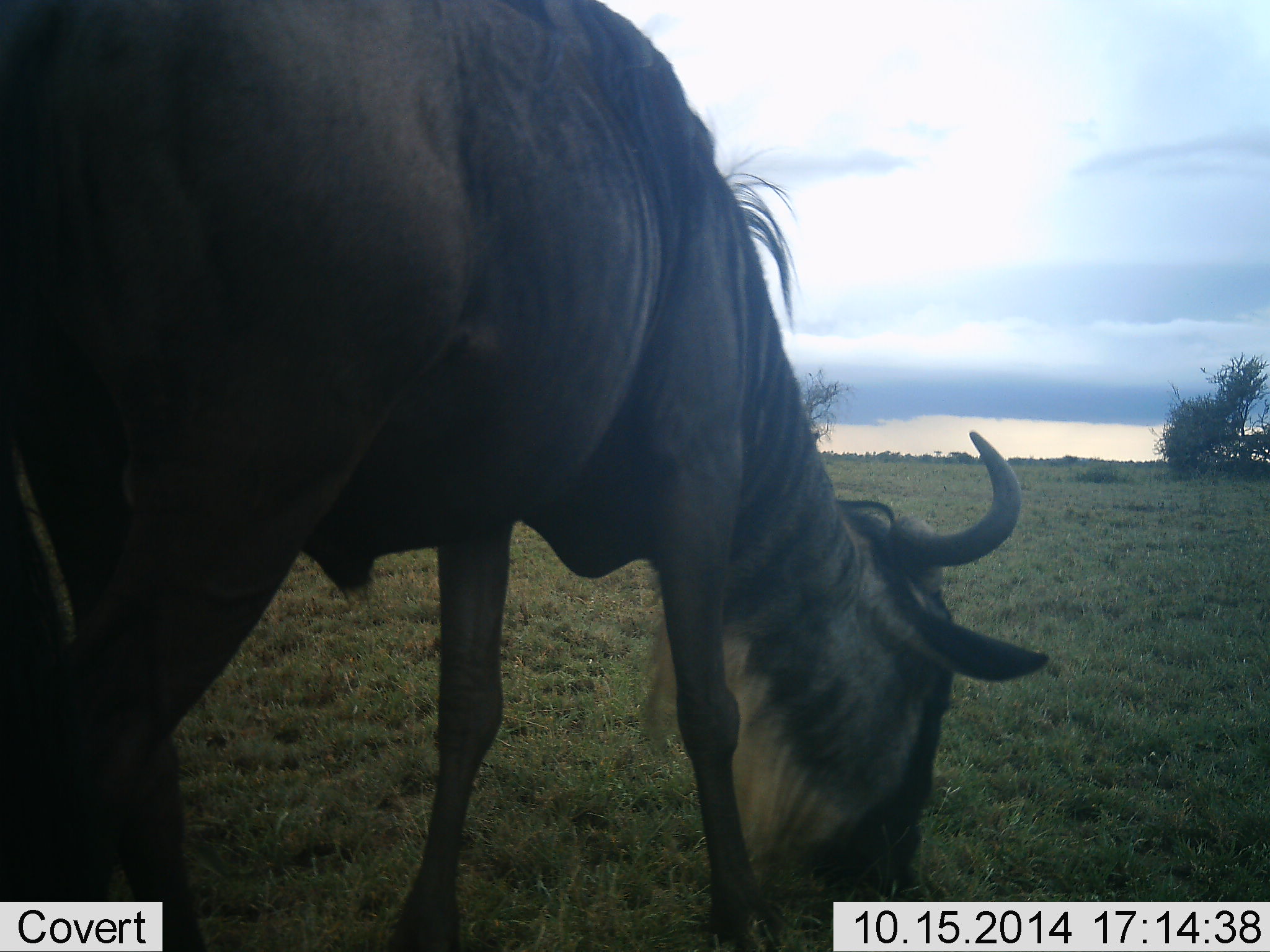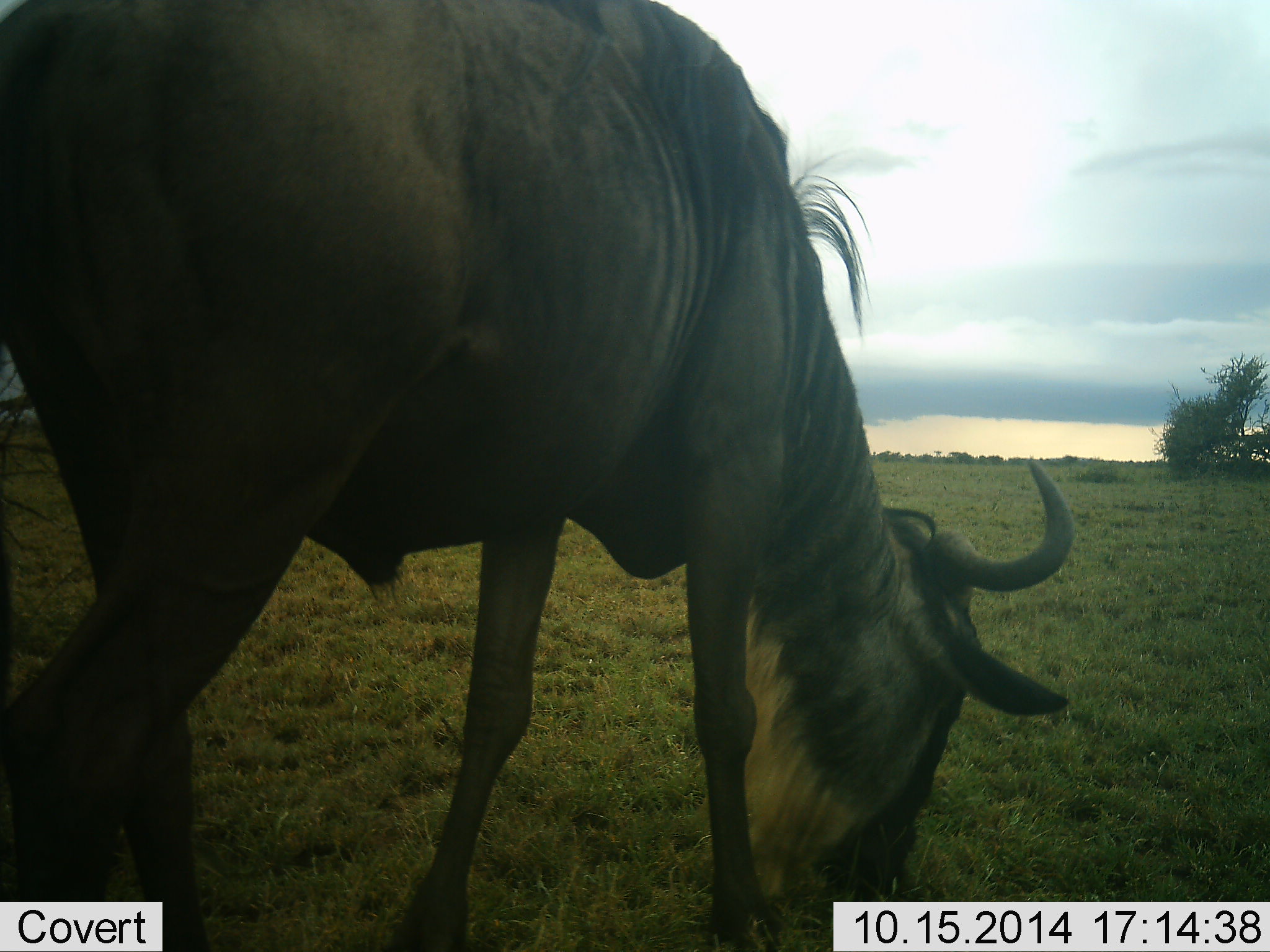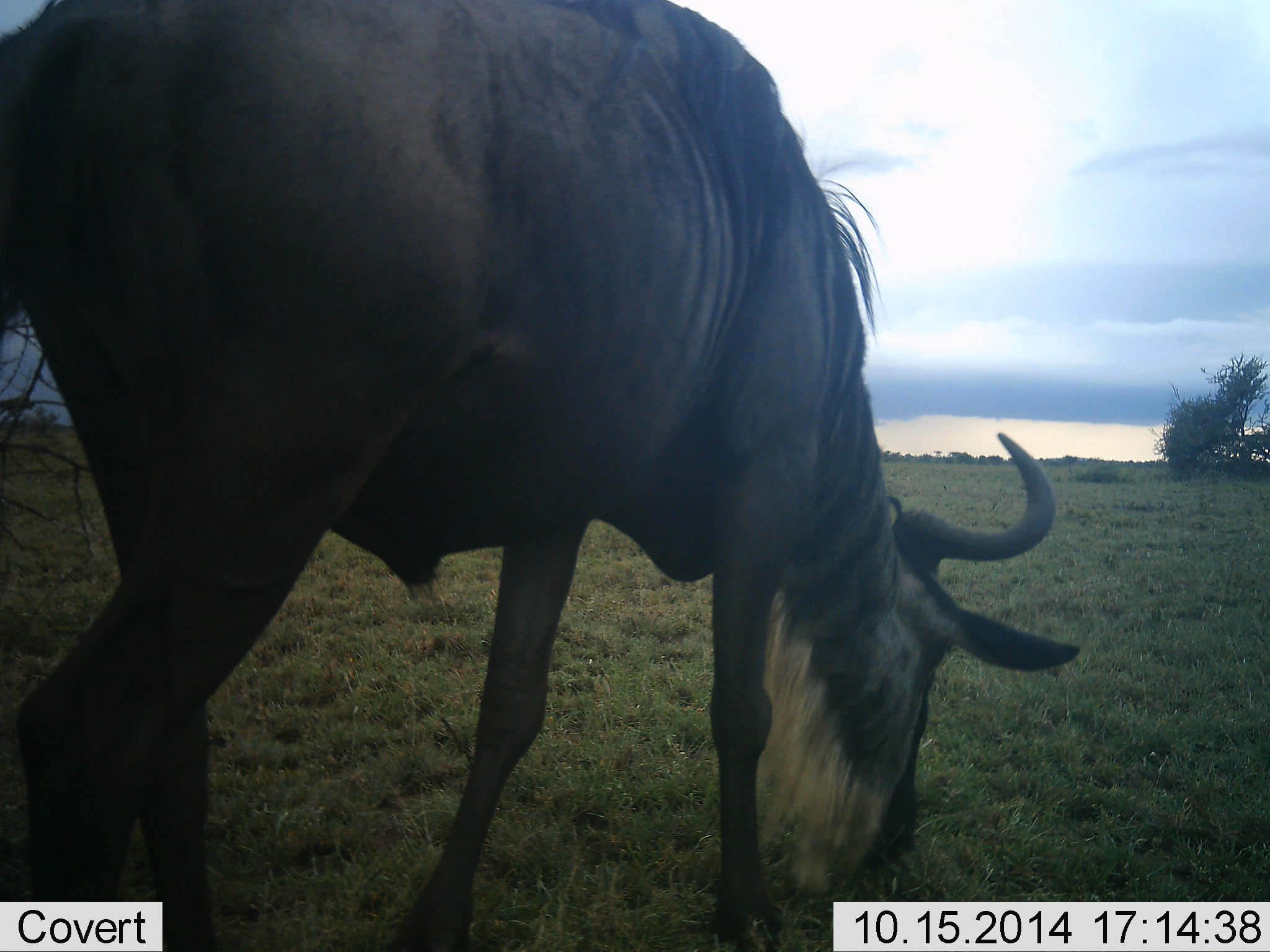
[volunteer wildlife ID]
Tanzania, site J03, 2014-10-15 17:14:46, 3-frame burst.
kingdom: Animalia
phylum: Chordata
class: Mammalia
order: Artiodactyla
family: Bovidae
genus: Connochaetes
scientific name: Connochaetes taurinus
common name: blue wildebeest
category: wildebeest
Wildebeest (blue wildebeest) (Connochaetes taurinus), count 1. Behavior (volunteer vote fractions): standing 22%, resting 0%, moving 0%, interacting 0%. Young present (vote fraction): 0%. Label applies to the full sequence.